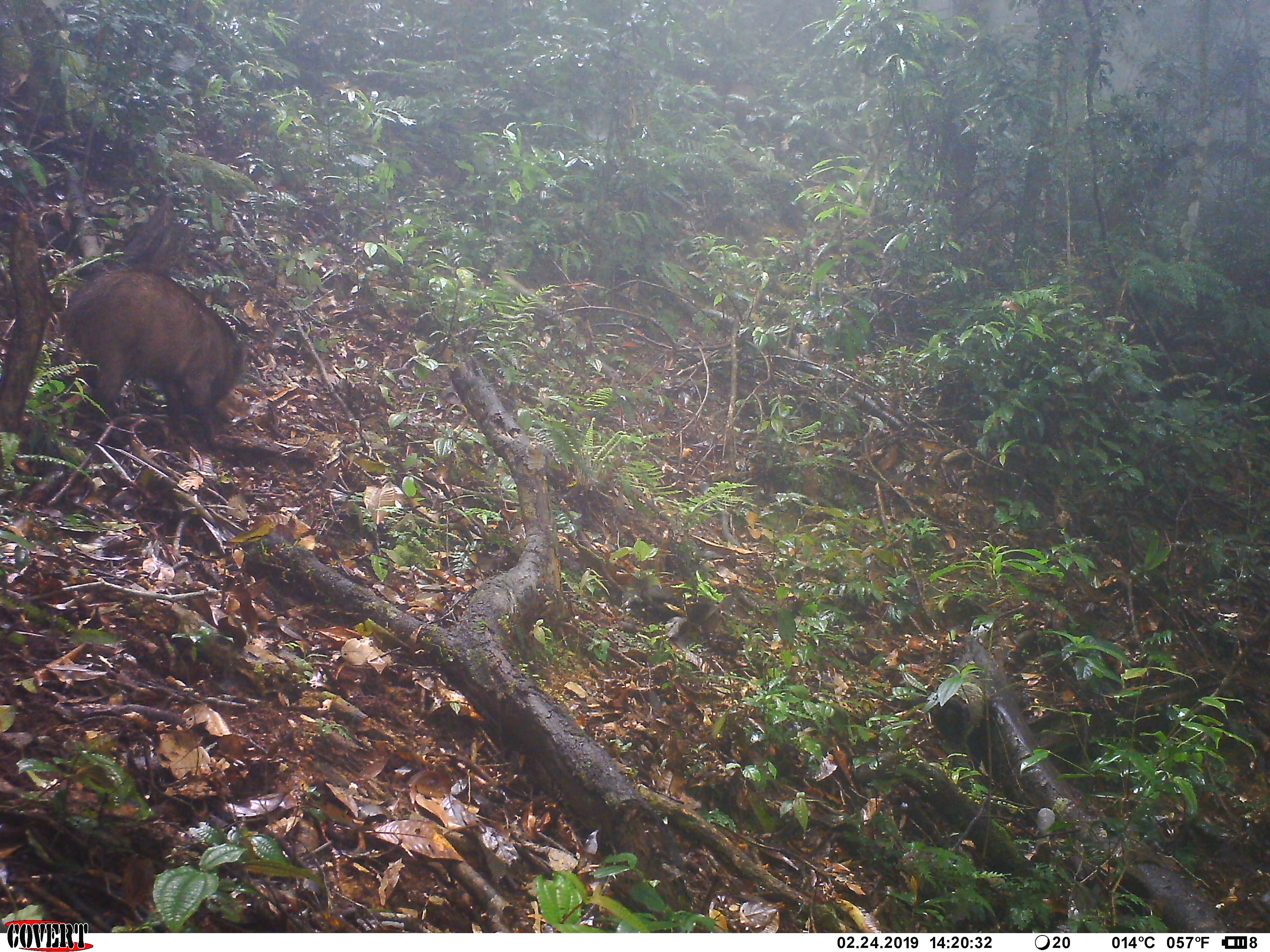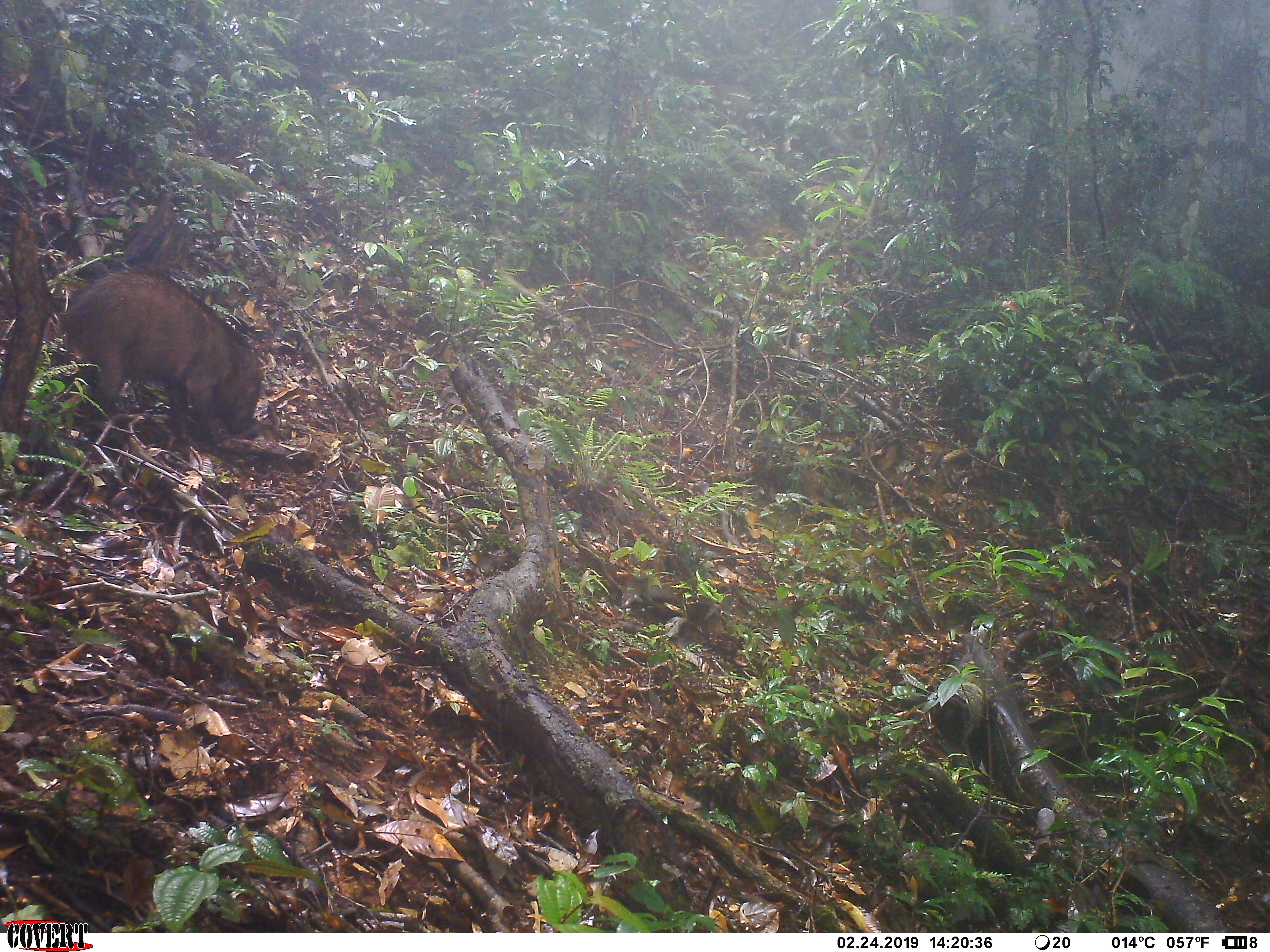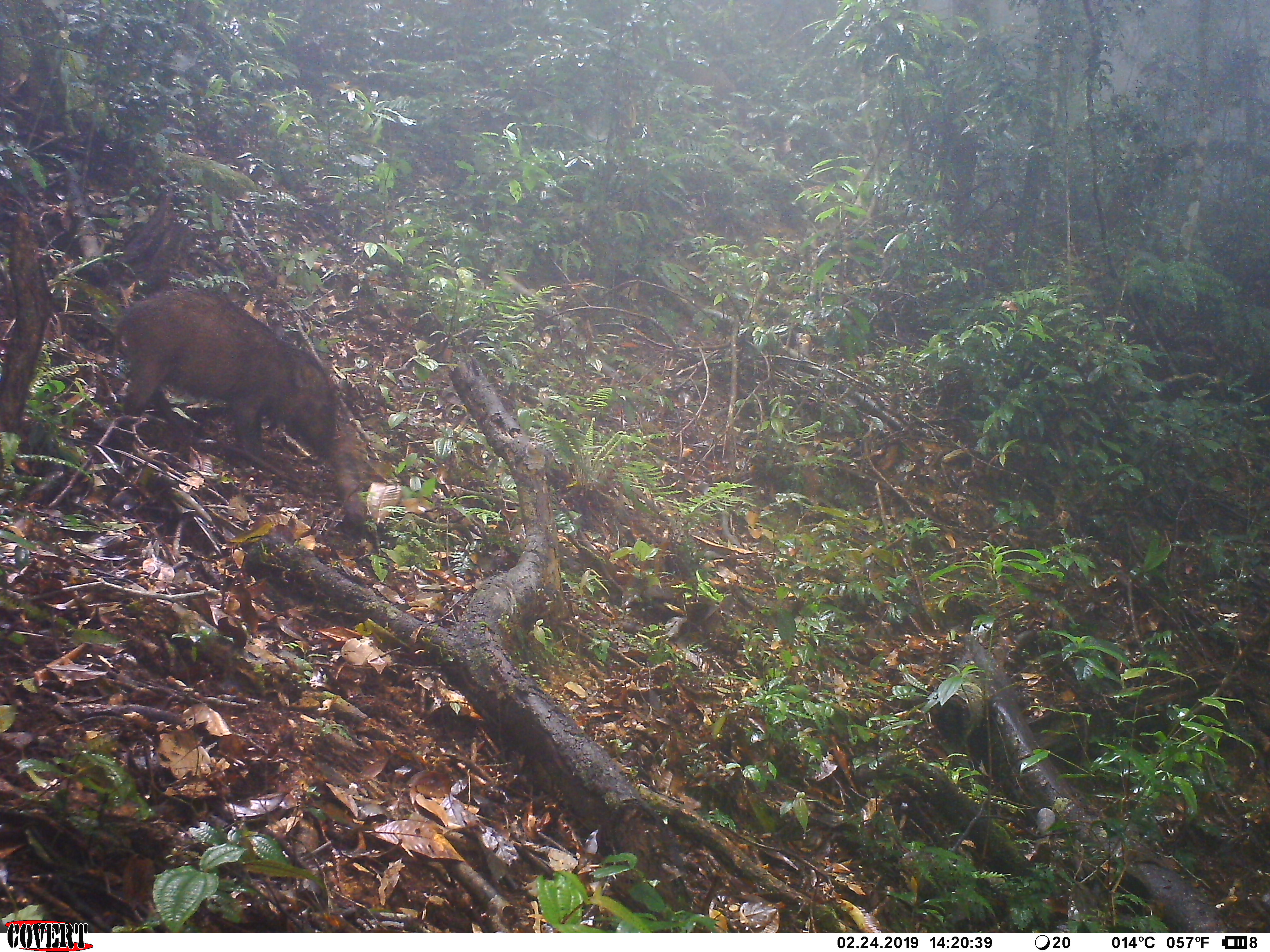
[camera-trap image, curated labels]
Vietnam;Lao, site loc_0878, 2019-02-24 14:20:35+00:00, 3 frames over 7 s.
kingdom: Animalia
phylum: Chordata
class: Mammalia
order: Artiodactyla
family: Suidae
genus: Sus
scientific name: Sus scrofa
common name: eurasian wild pig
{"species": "eurasian wild pig (Sus scrofa)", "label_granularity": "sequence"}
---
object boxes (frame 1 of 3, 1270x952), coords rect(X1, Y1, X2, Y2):
eurasian wild pig: rect(58, 263, 248, 449)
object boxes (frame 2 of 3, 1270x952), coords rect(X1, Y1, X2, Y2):
eurasian wild pig: rect(56, 263, 264, 444)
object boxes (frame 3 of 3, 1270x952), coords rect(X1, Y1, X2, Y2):
eurasian wild pig: rect(114, 282, 338, 455)